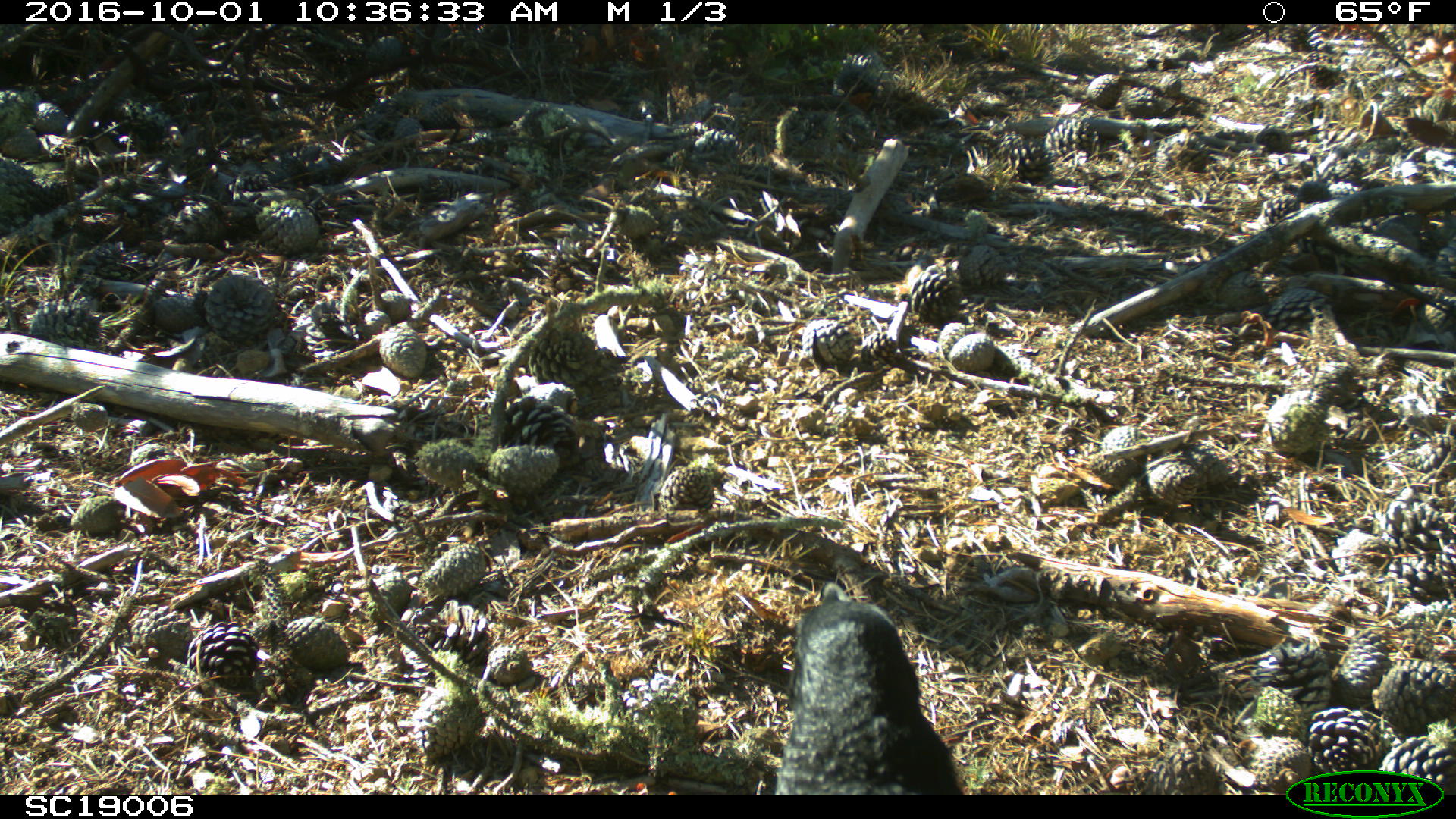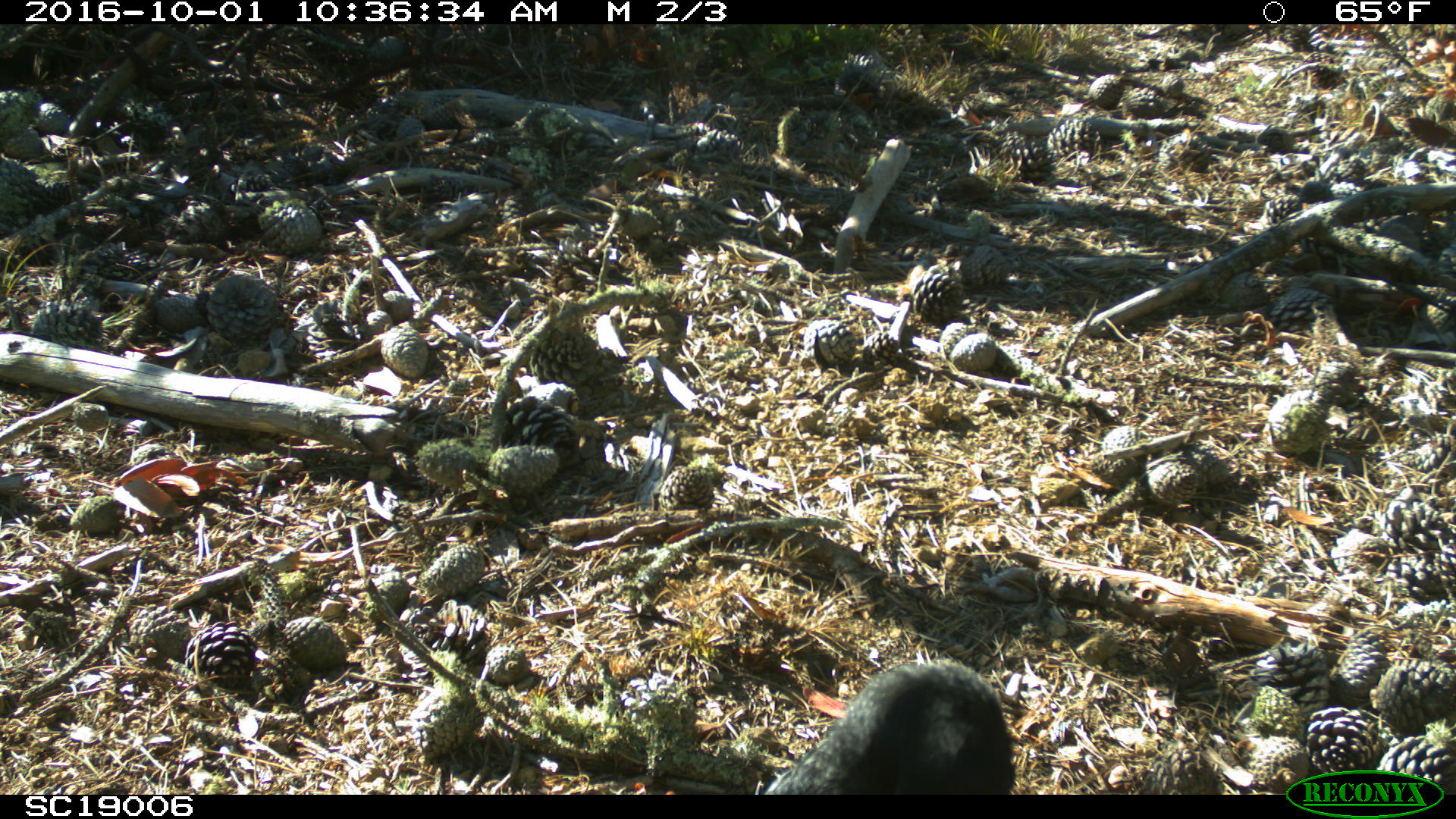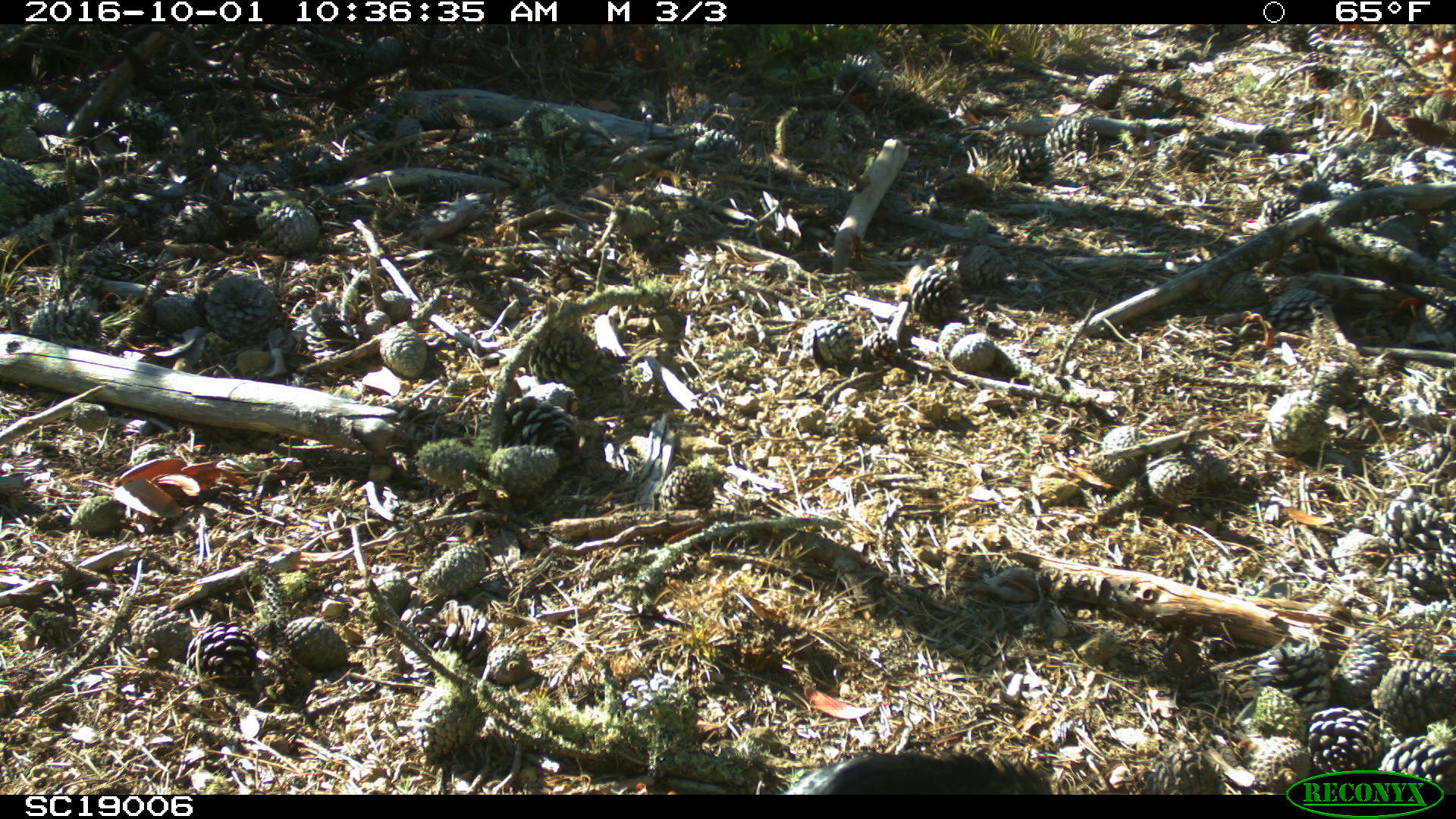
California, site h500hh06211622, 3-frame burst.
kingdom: Animalia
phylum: Chordata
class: Aves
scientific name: Aves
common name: bird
Bird (Aves).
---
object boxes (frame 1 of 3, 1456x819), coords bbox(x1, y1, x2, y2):
bird: bbox(774, 580, 964, 795)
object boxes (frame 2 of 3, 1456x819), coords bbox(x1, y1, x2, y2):
bird: bbox(763, 662, 1015, 794)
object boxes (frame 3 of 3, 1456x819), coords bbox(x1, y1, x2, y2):
bird: bbox(783, 748, 1062, 789)